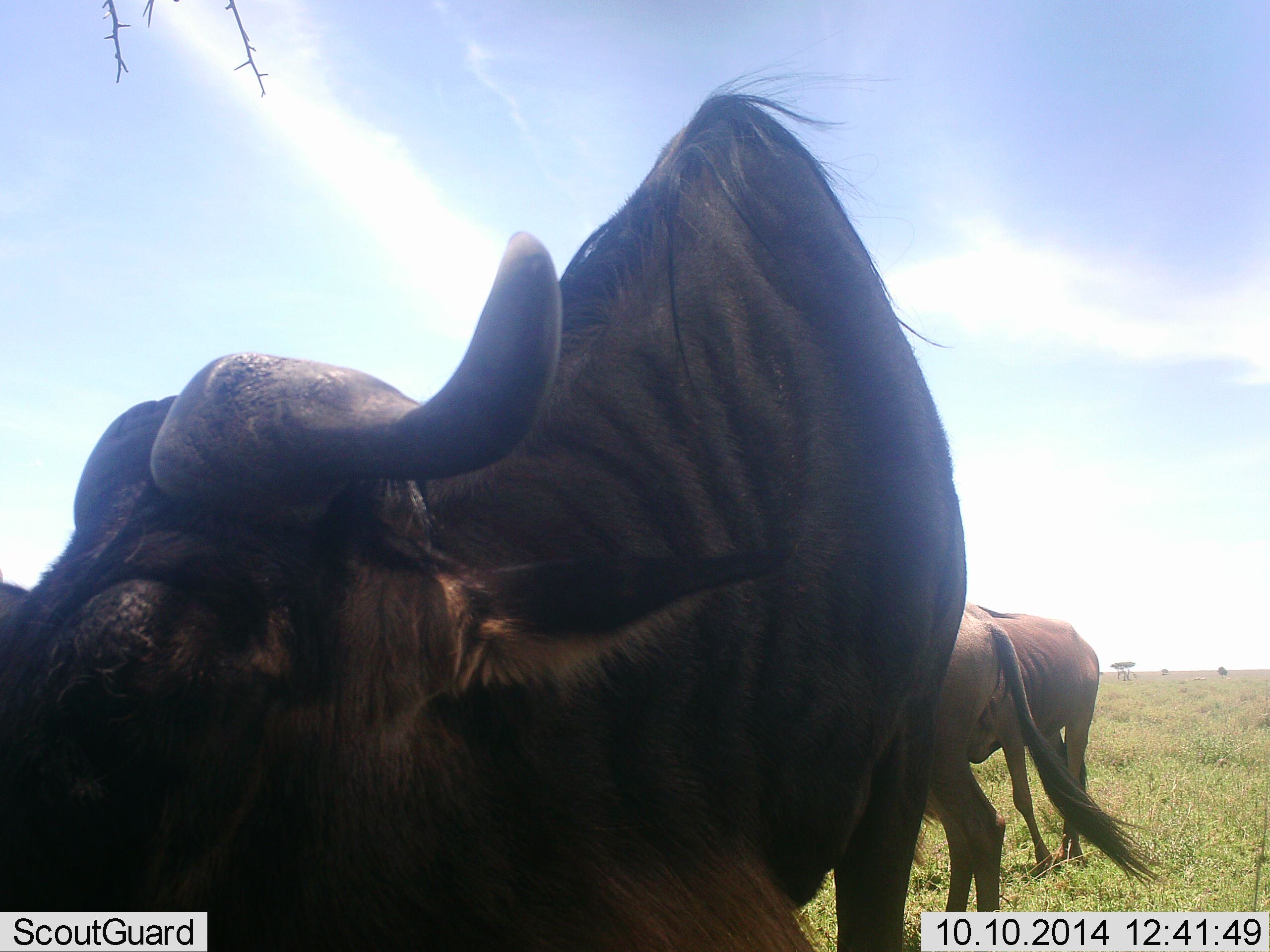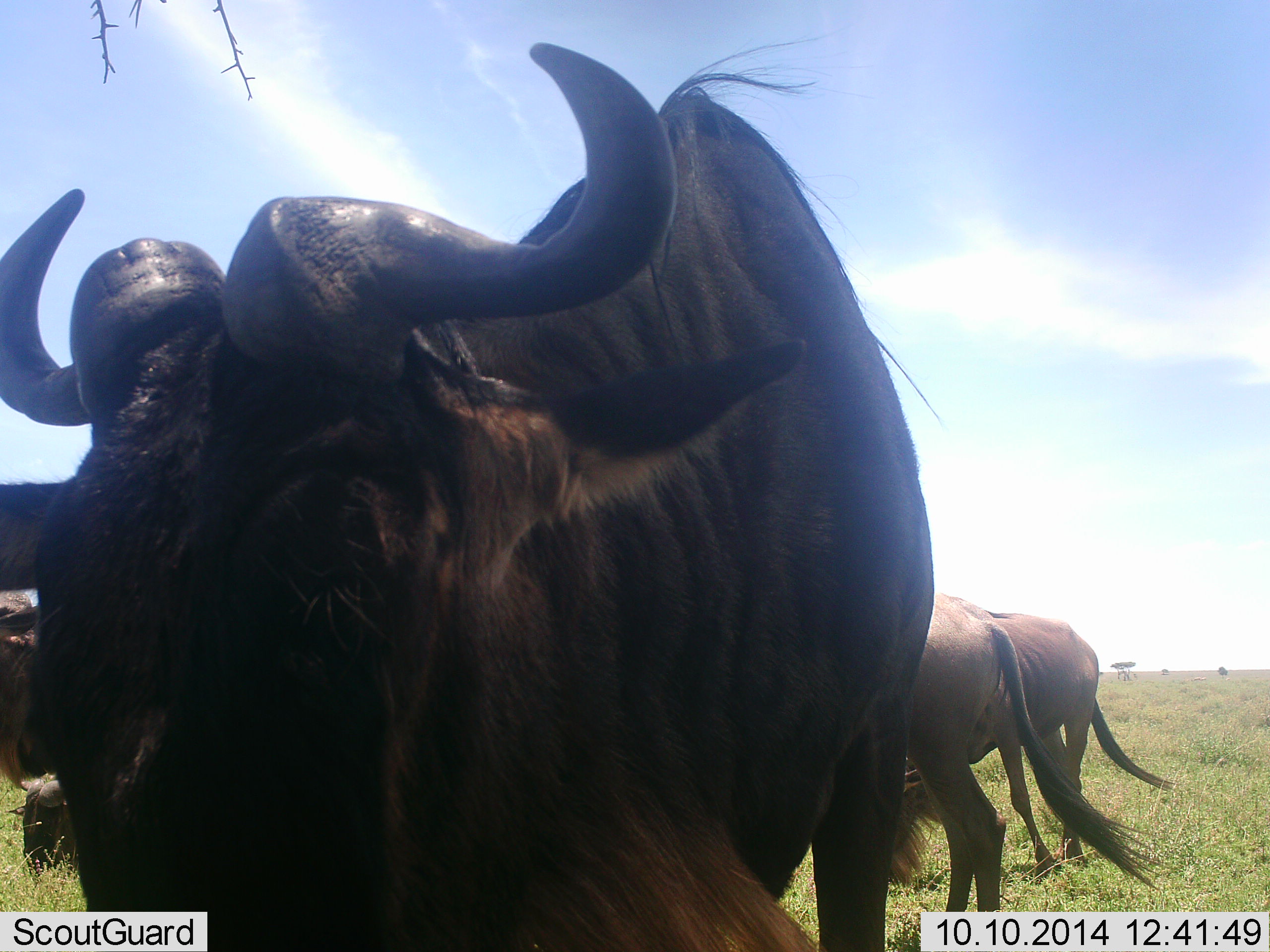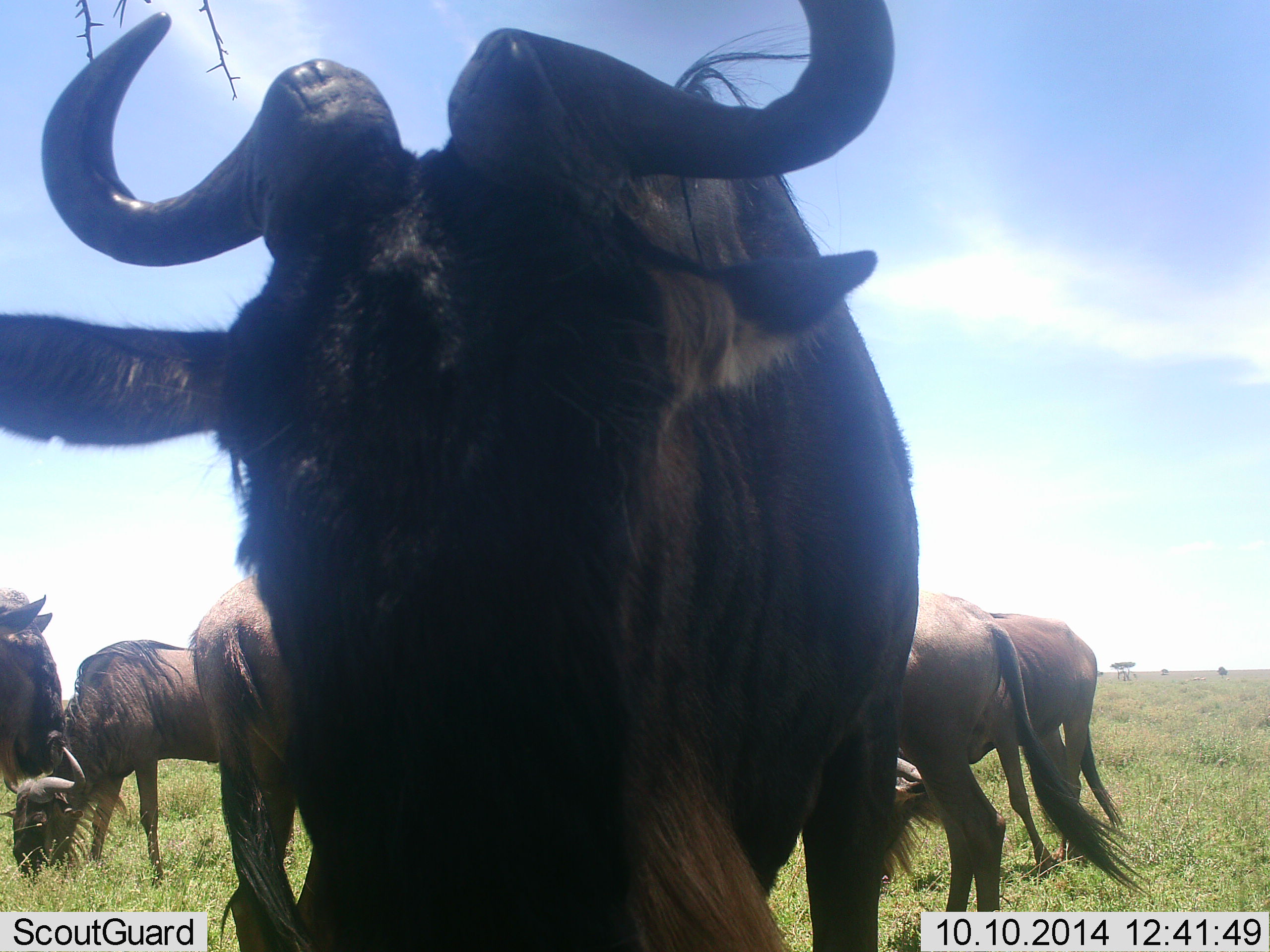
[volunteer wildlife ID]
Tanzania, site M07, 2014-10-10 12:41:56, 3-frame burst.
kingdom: Animalia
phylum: Chordata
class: Mammalia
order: Artiodactyla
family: Bovidae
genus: Connochaetes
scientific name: Connochaetes taurinus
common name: blue wildebeest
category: wildebeest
Wildebeest (blue wildebeest) (Connochaetes taurinus), count 6. Behavior (volunteer vote fractions): standing 90%, resting 0%, moving 10%, interacting 0%. Young present (vote fraction): 0%. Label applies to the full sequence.